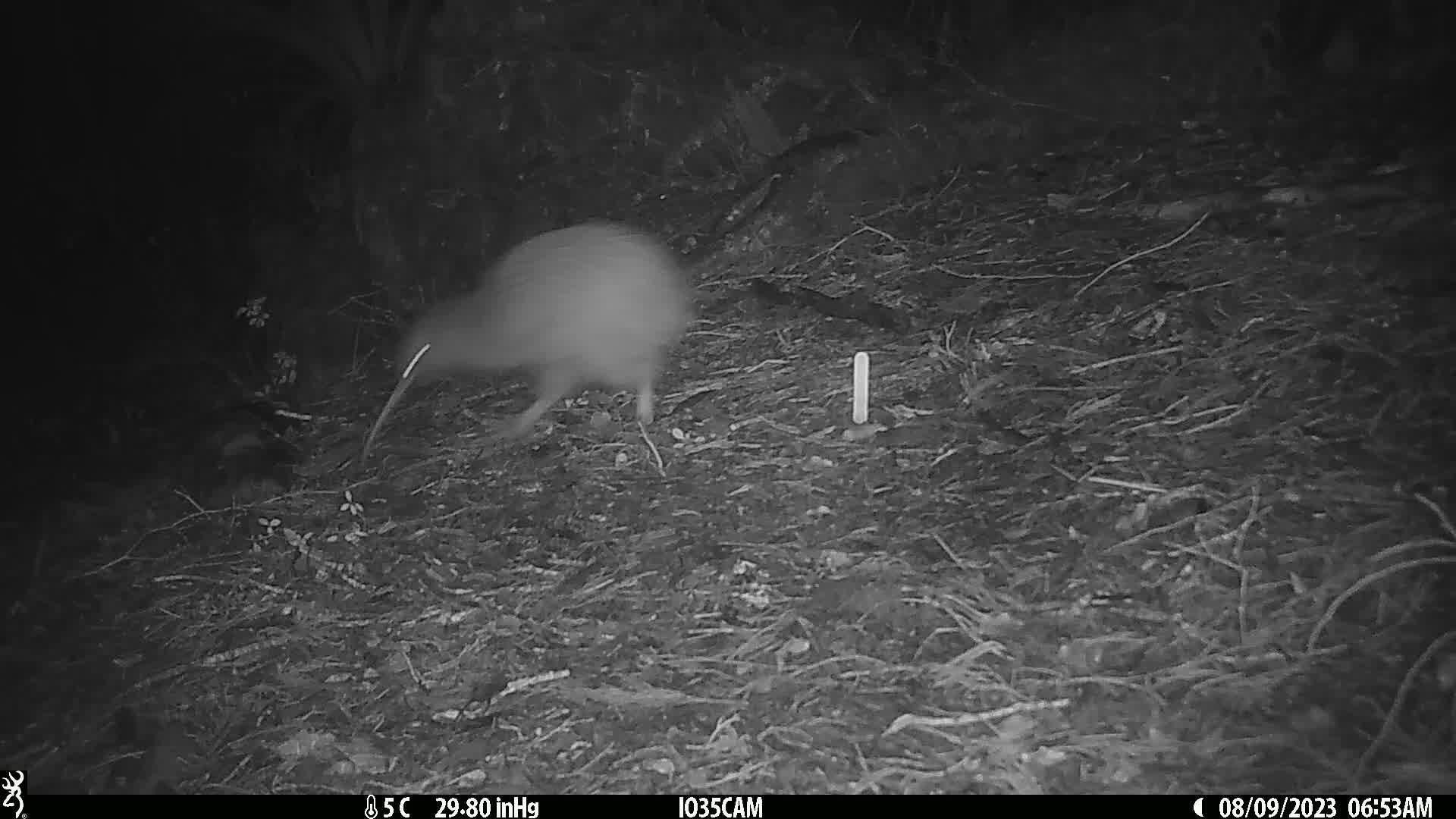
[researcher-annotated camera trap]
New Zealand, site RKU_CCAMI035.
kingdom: Animalia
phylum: Chordata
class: Aves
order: Apterygiformes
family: Apterygidae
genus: Apteryx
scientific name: Apteryx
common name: kiwi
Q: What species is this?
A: Kiwi (Apteryx).